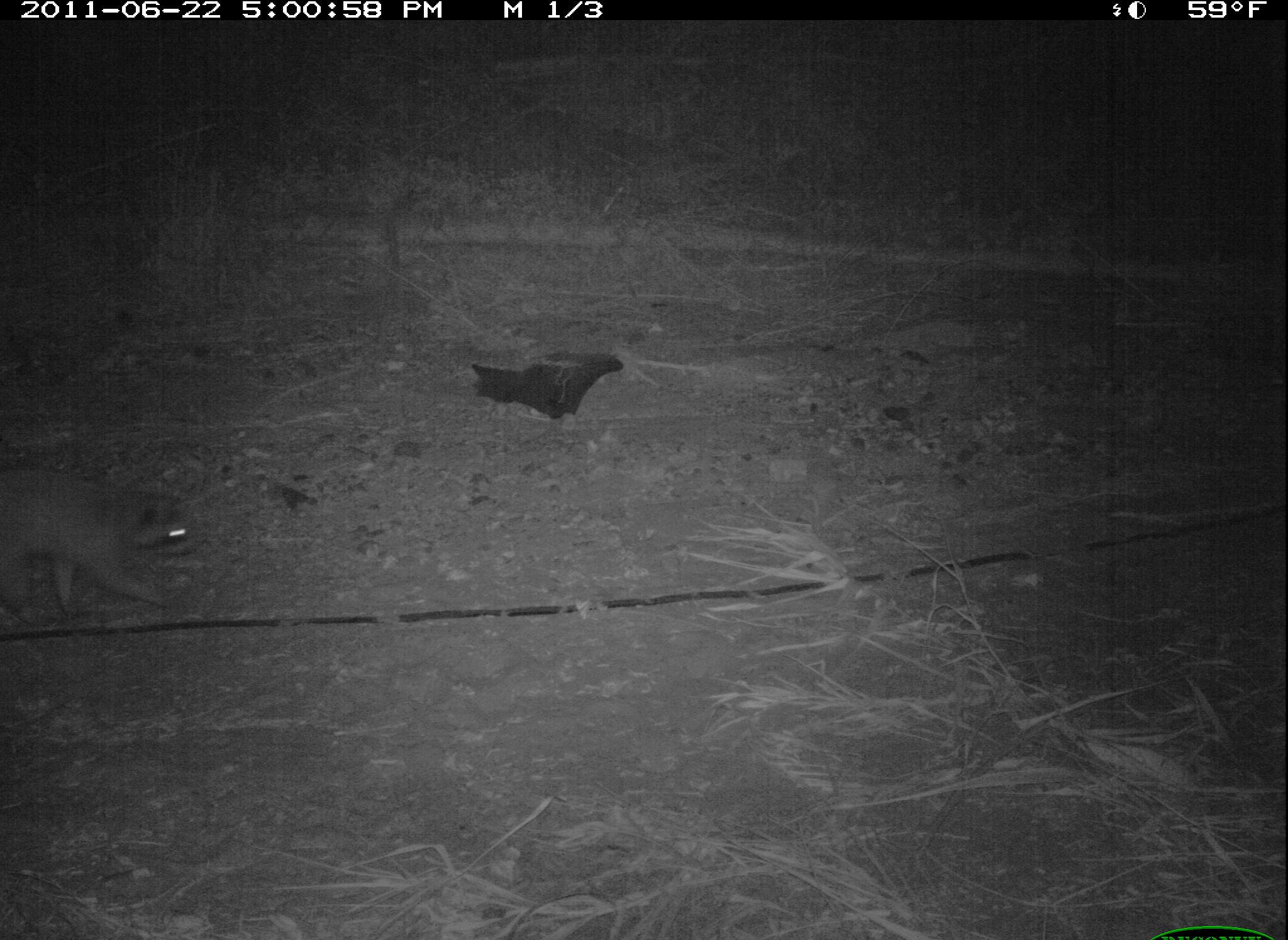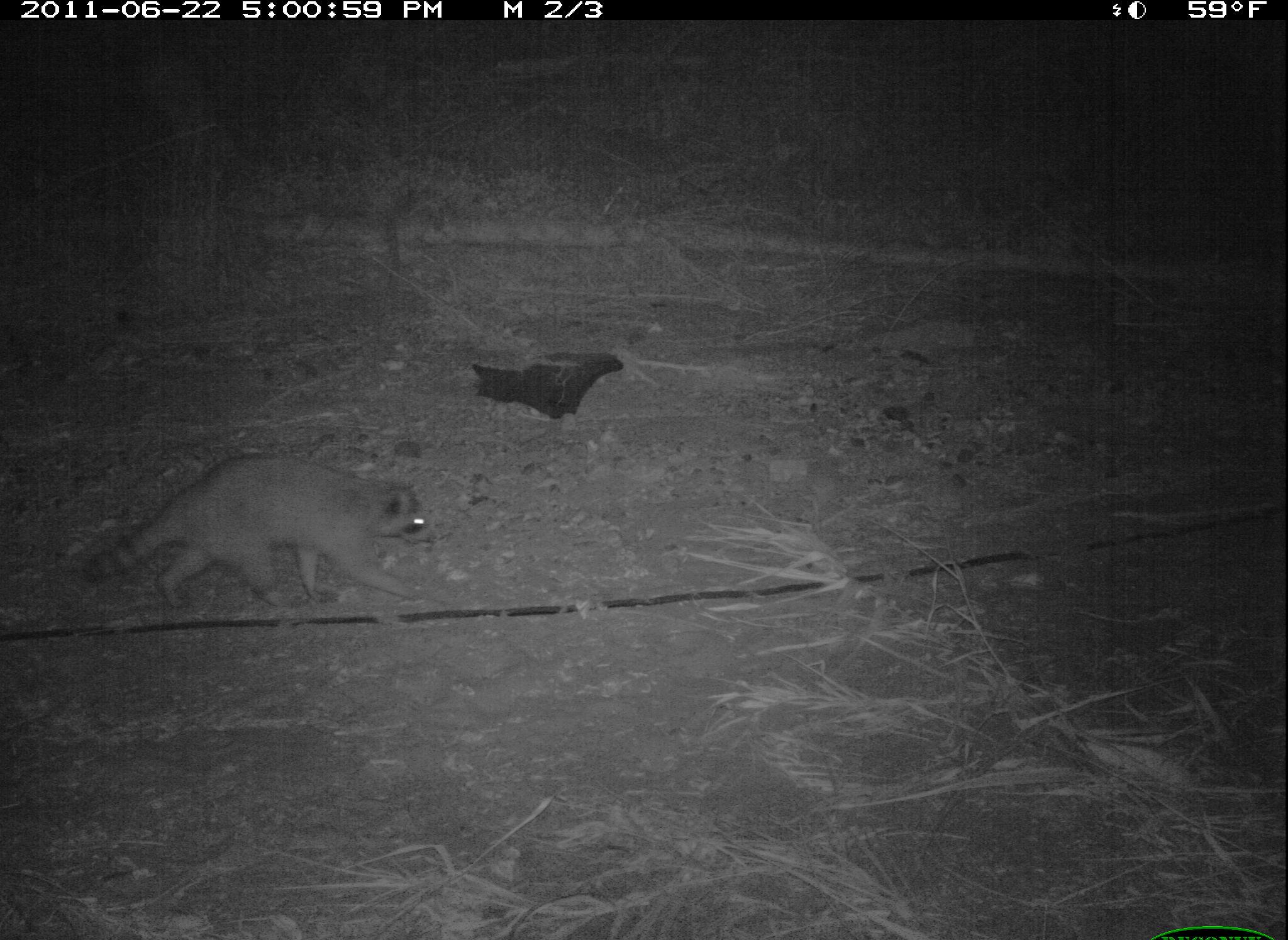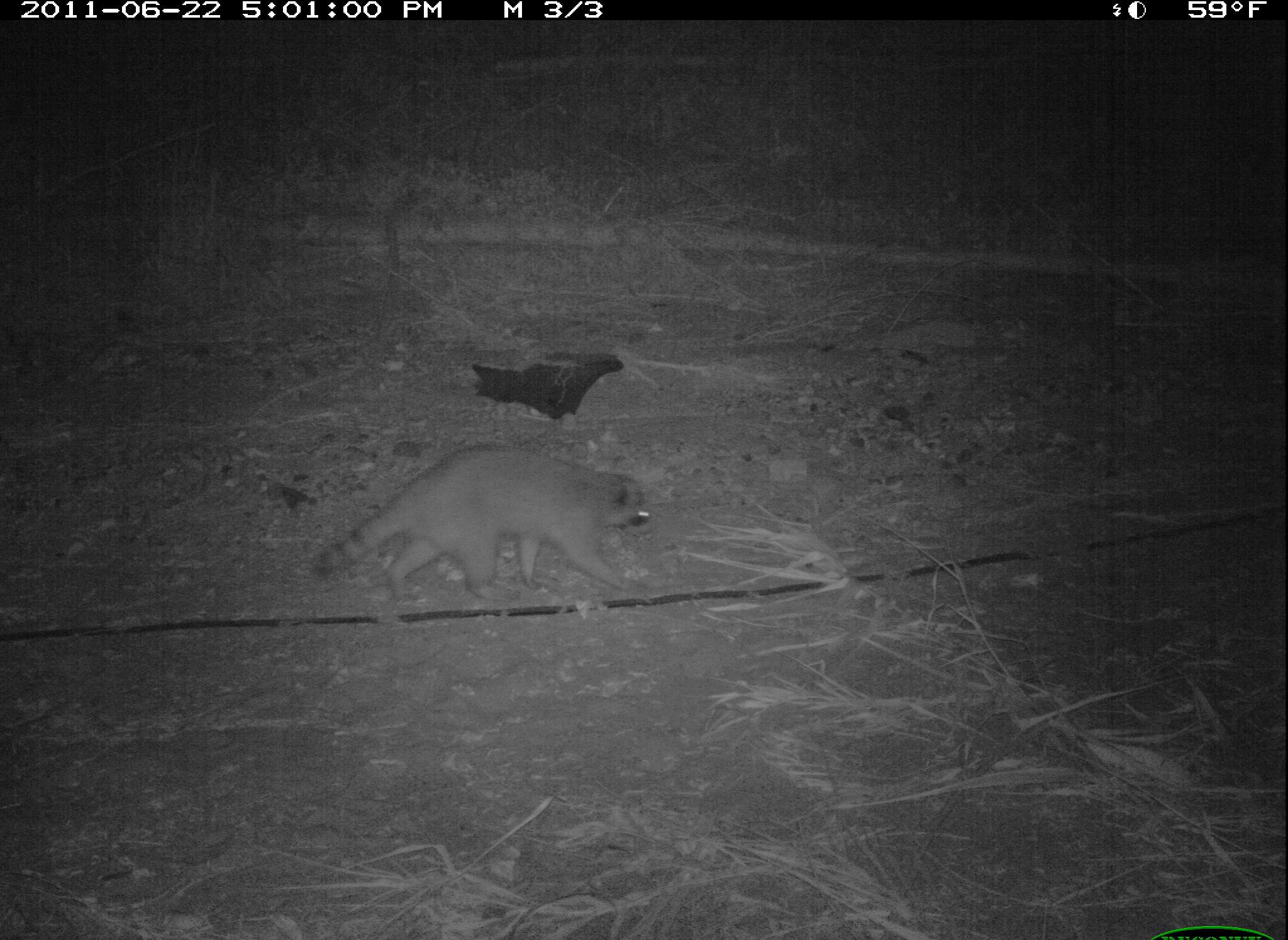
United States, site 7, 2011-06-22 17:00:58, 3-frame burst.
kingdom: Animalia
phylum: Chordata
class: Mammalia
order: Carnivora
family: Procyonidae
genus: Procyon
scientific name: Procyon lotor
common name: raccoon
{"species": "raccoon (Procyon lotor)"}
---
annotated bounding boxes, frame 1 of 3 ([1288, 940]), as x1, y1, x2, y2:
raccoon: 0, 438, 211, 641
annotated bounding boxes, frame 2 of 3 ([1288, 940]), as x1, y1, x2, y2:
raccoon: 64, 428, 462, 651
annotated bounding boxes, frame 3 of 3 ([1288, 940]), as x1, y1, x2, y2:
raccoon: 296, 435, 668, 610